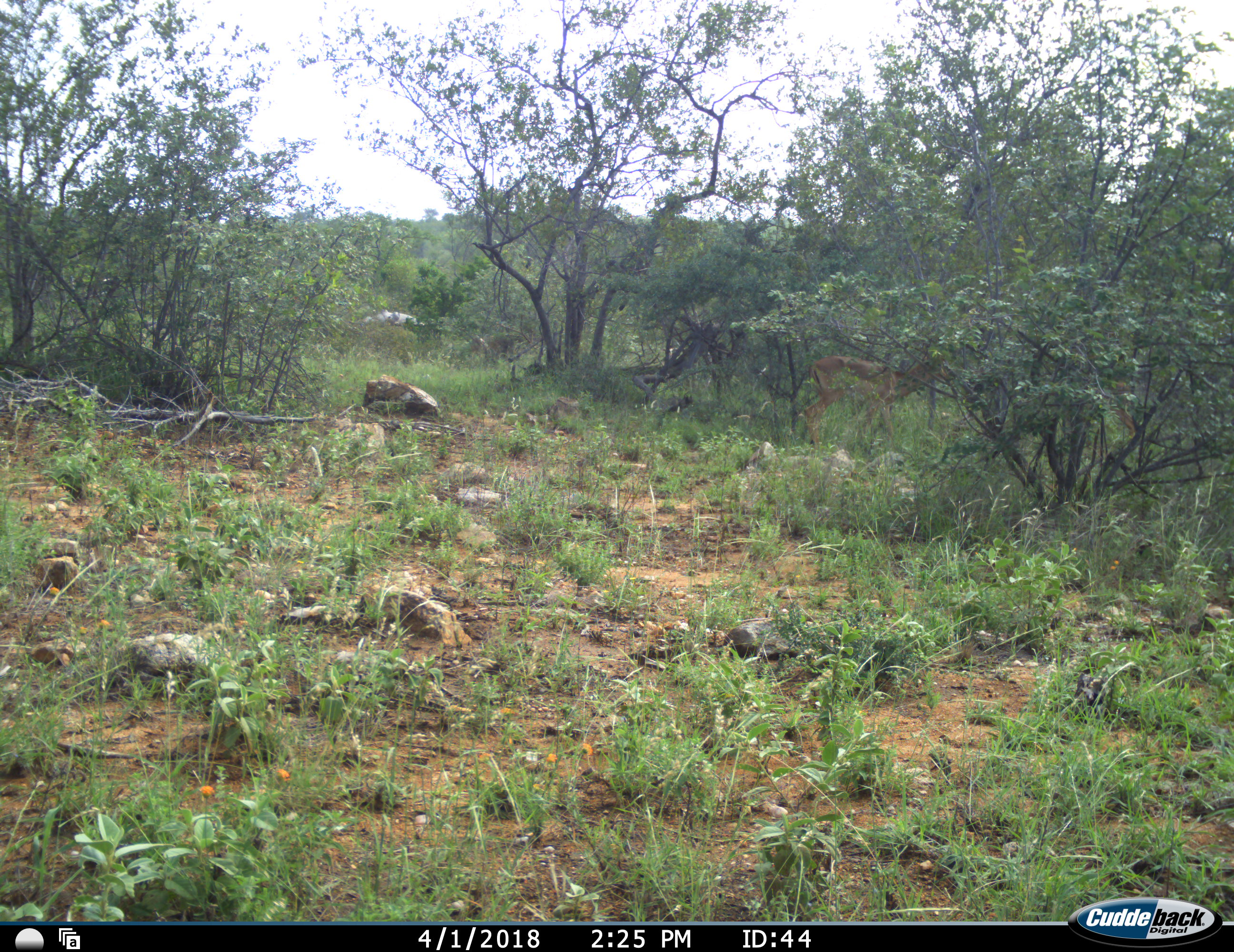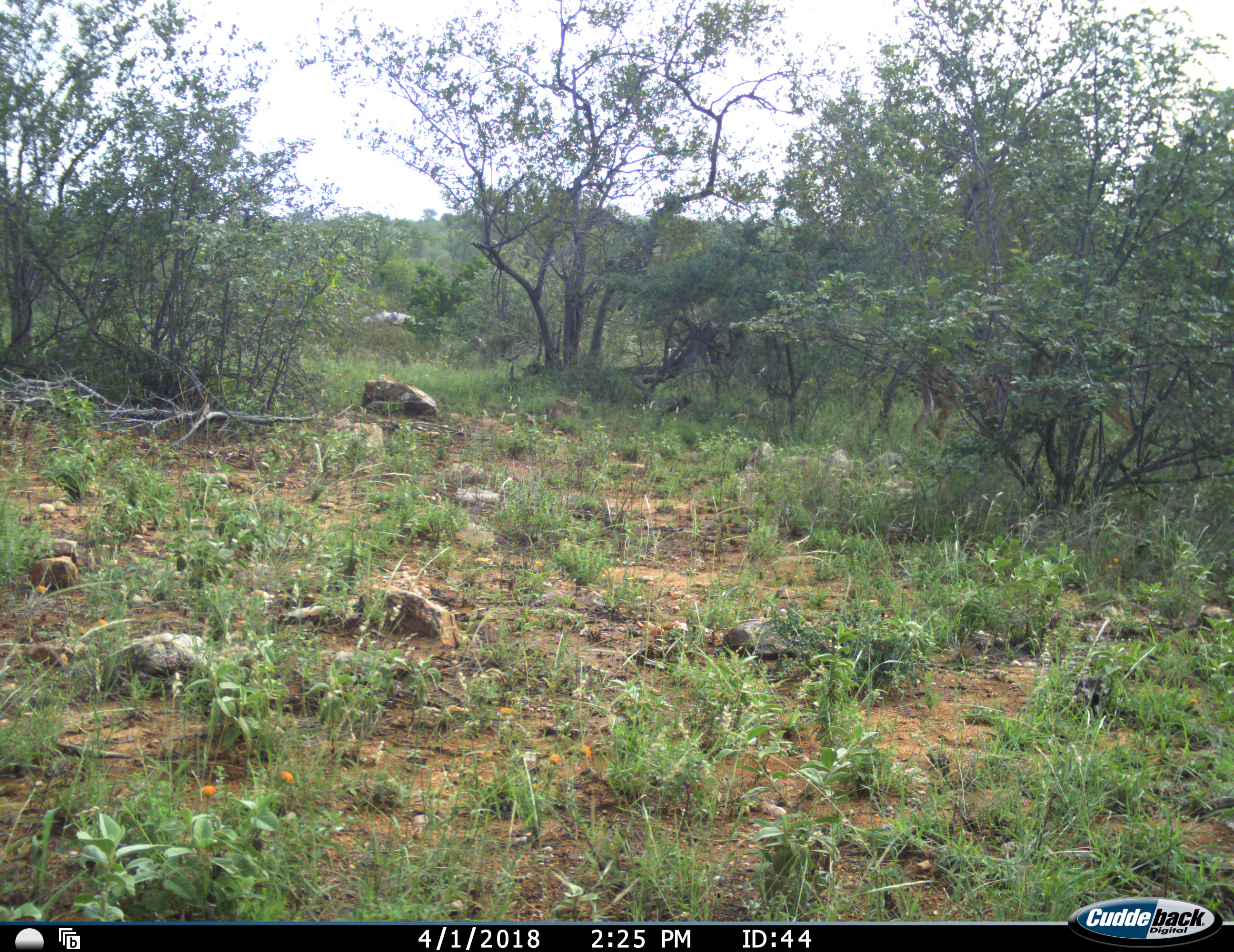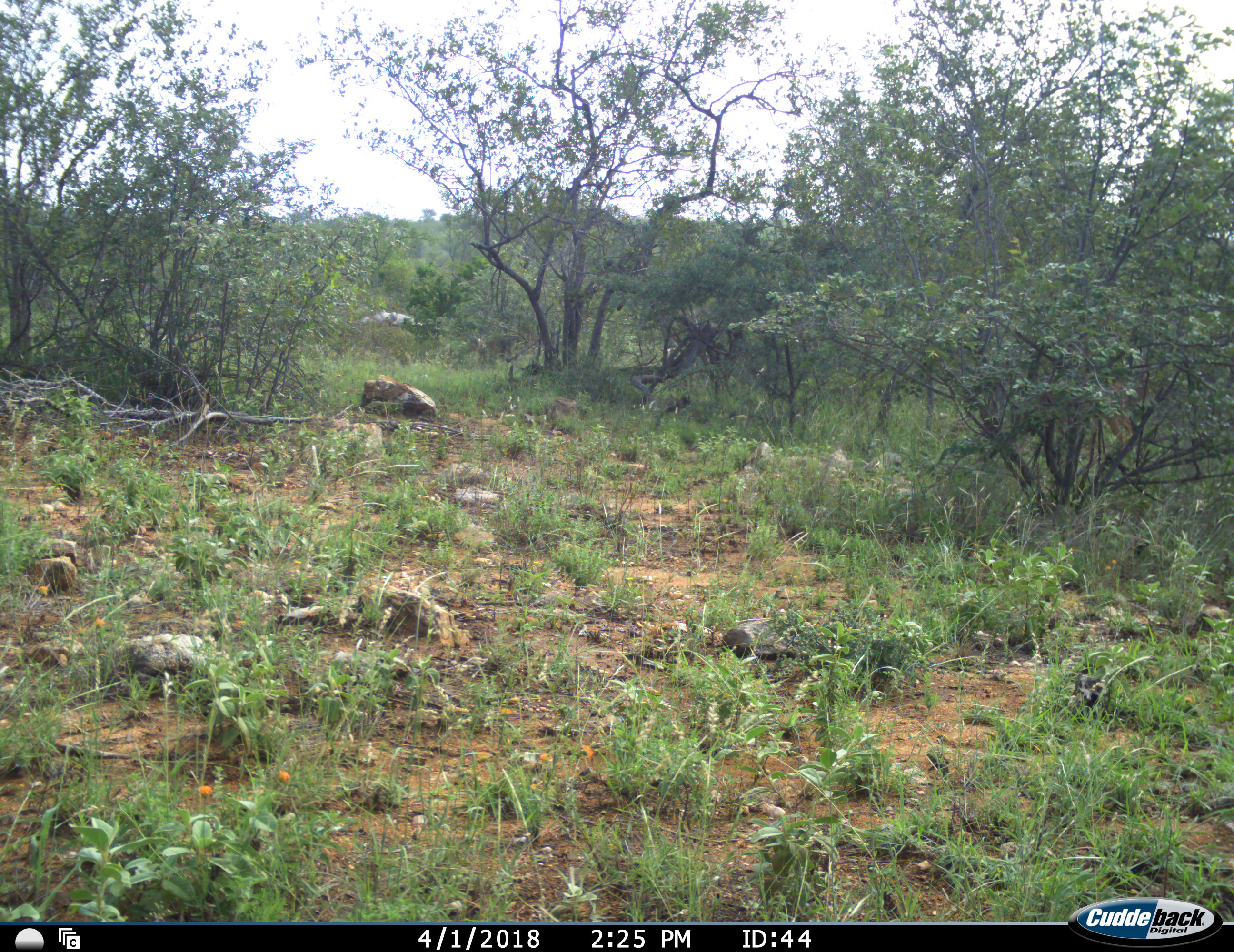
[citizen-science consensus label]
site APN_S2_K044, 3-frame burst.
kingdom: Animalia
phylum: Chordata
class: Mammalia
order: Artiodactyla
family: Bovidae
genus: Aepyceros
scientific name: Aepyceros melampus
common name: impala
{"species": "impala (Aepyceros melampus)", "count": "1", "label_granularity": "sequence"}